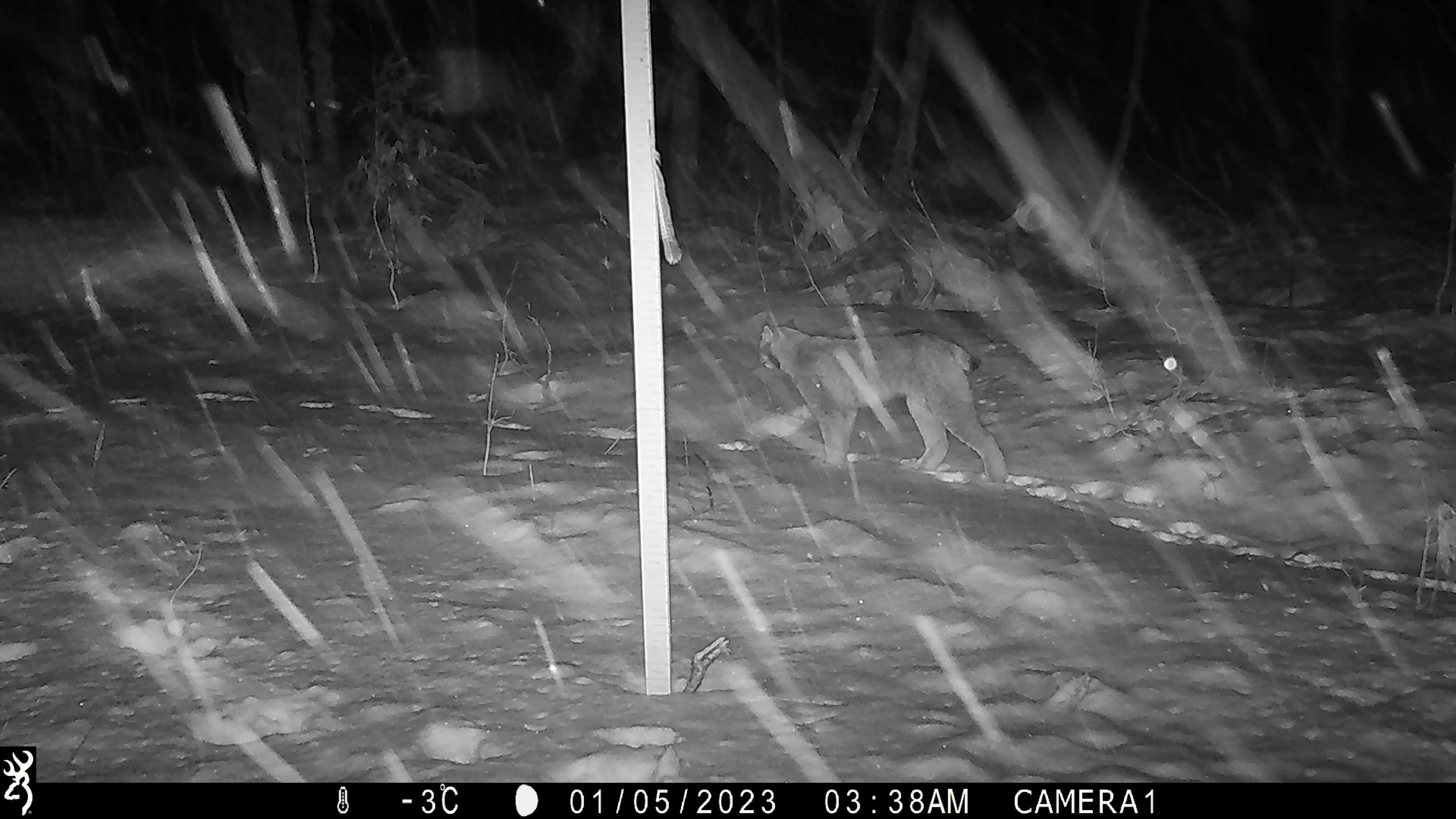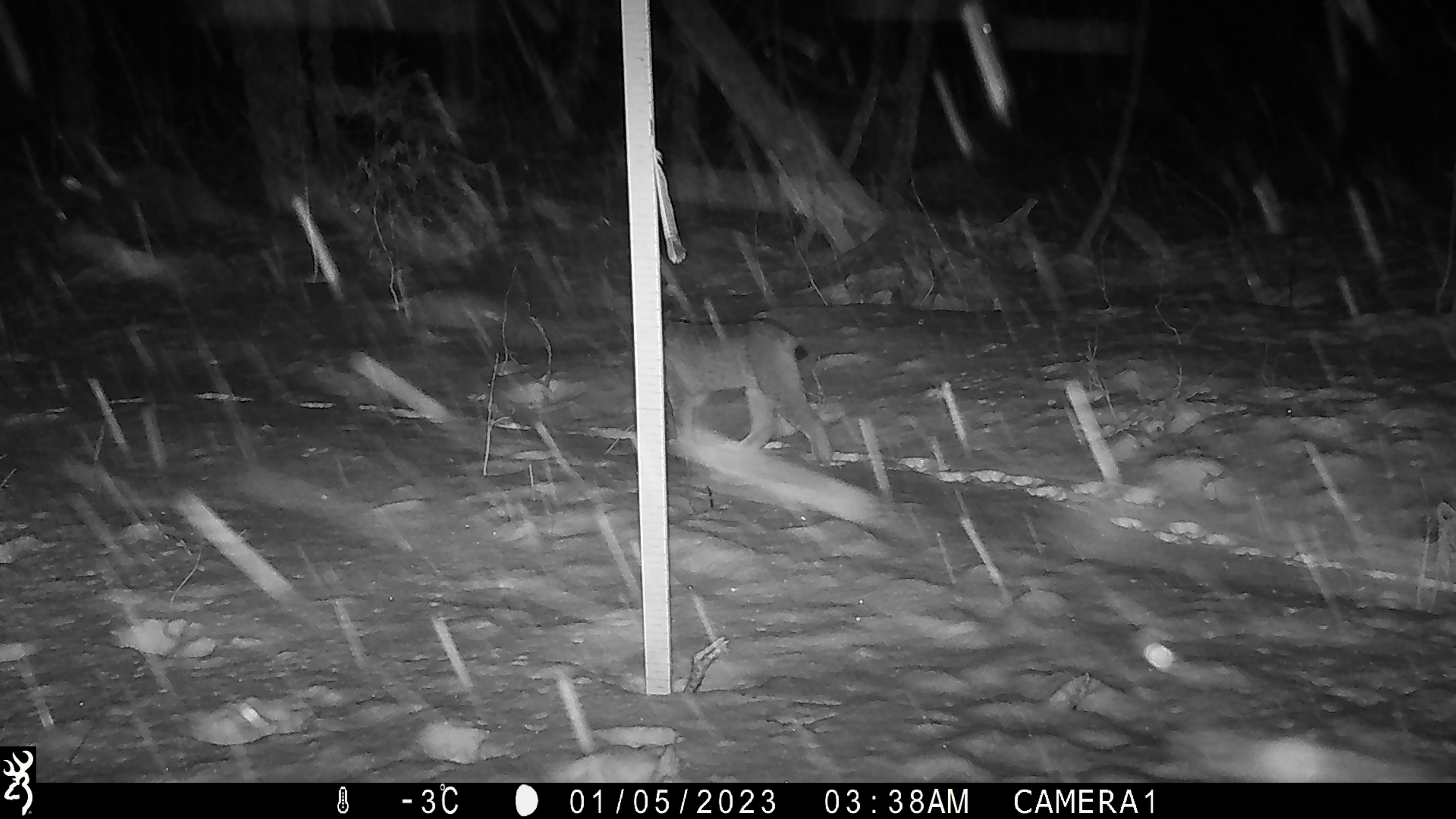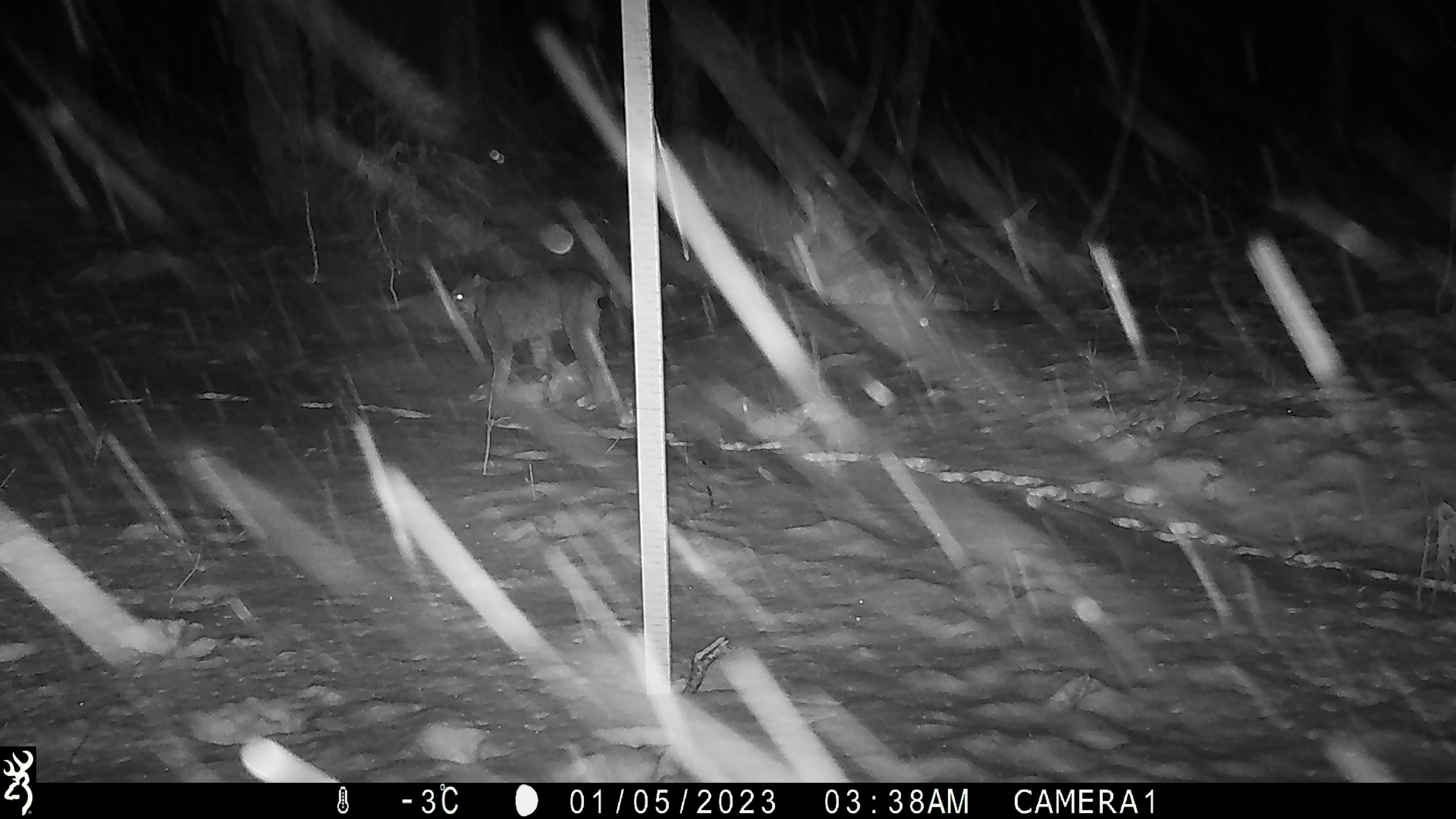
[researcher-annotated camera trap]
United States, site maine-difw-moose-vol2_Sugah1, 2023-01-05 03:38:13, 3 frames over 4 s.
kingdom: Animalia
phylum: Chordata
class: Mammalia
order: Carnivora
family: Felidae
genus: Lynx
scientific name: Lynx canadensis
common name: canada lynx